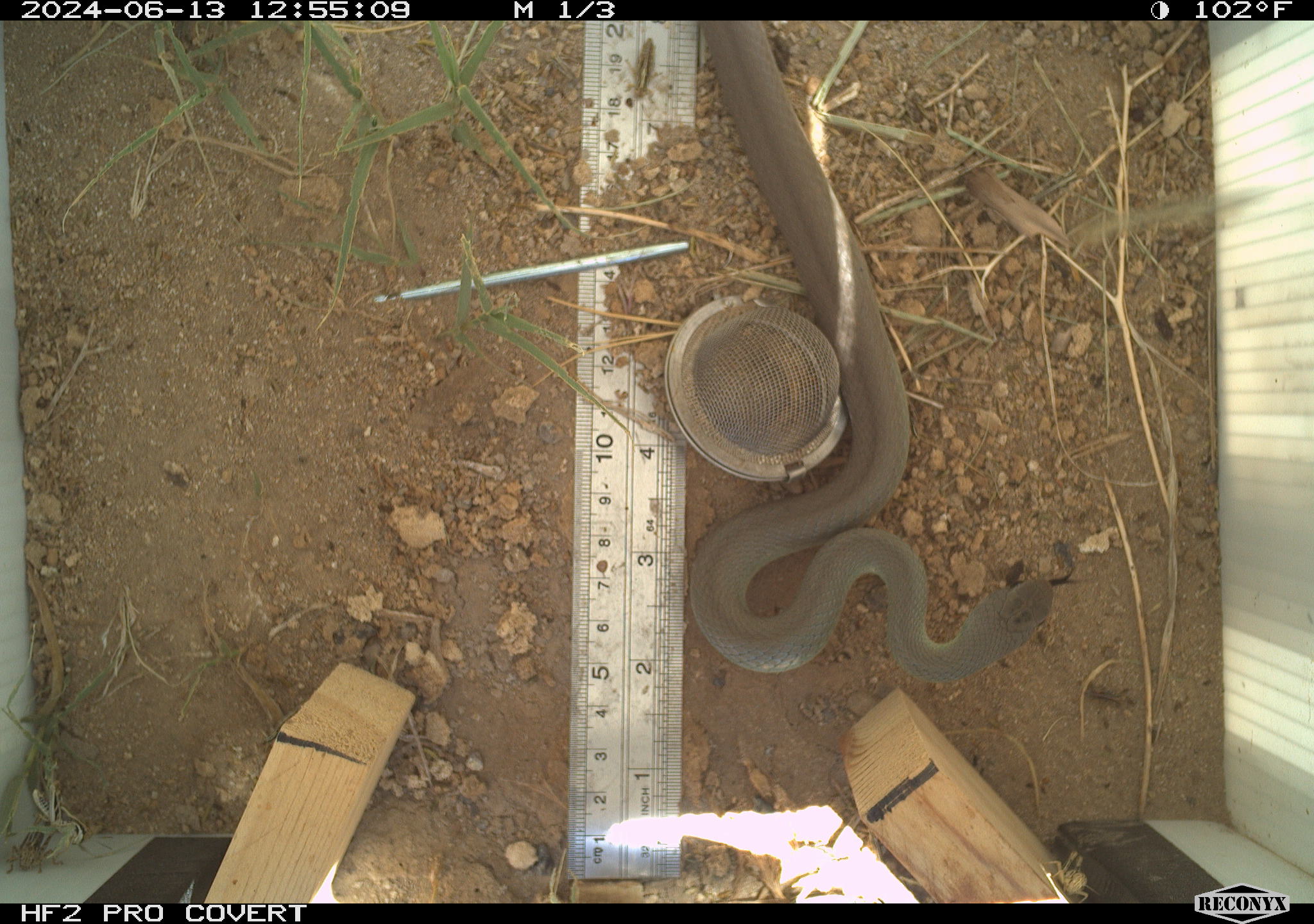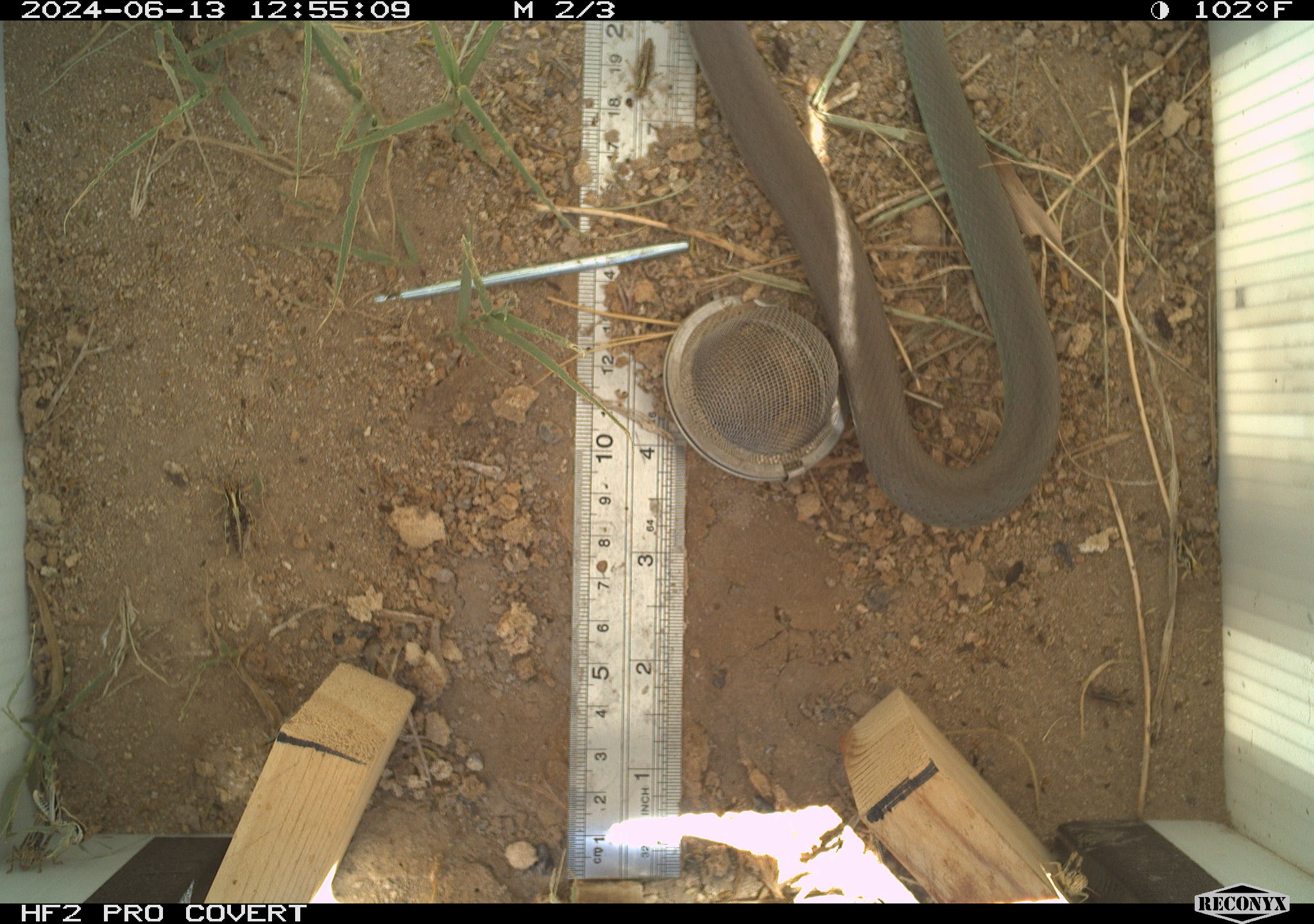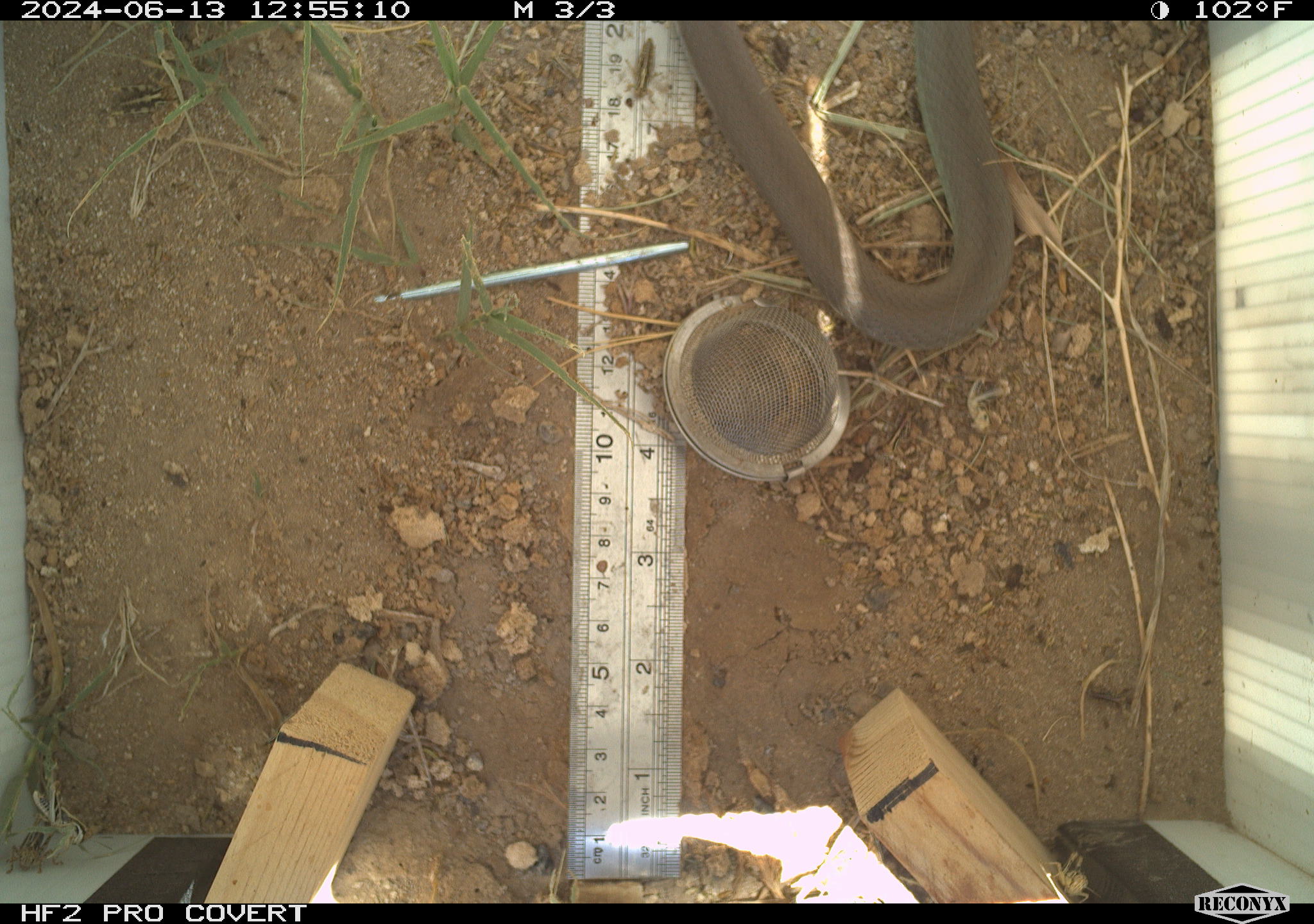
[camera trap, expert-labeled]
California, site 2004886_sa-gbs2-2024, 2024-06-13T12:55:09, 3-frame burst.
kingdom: Animalia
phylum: Chordata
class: Reptilia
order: Squamata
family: Colubridae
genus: Coluber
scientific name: Coluber constrictor mormon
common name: western yellow-bellied racer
Western yellow-bellied racer (Coluber constrictor mormon).